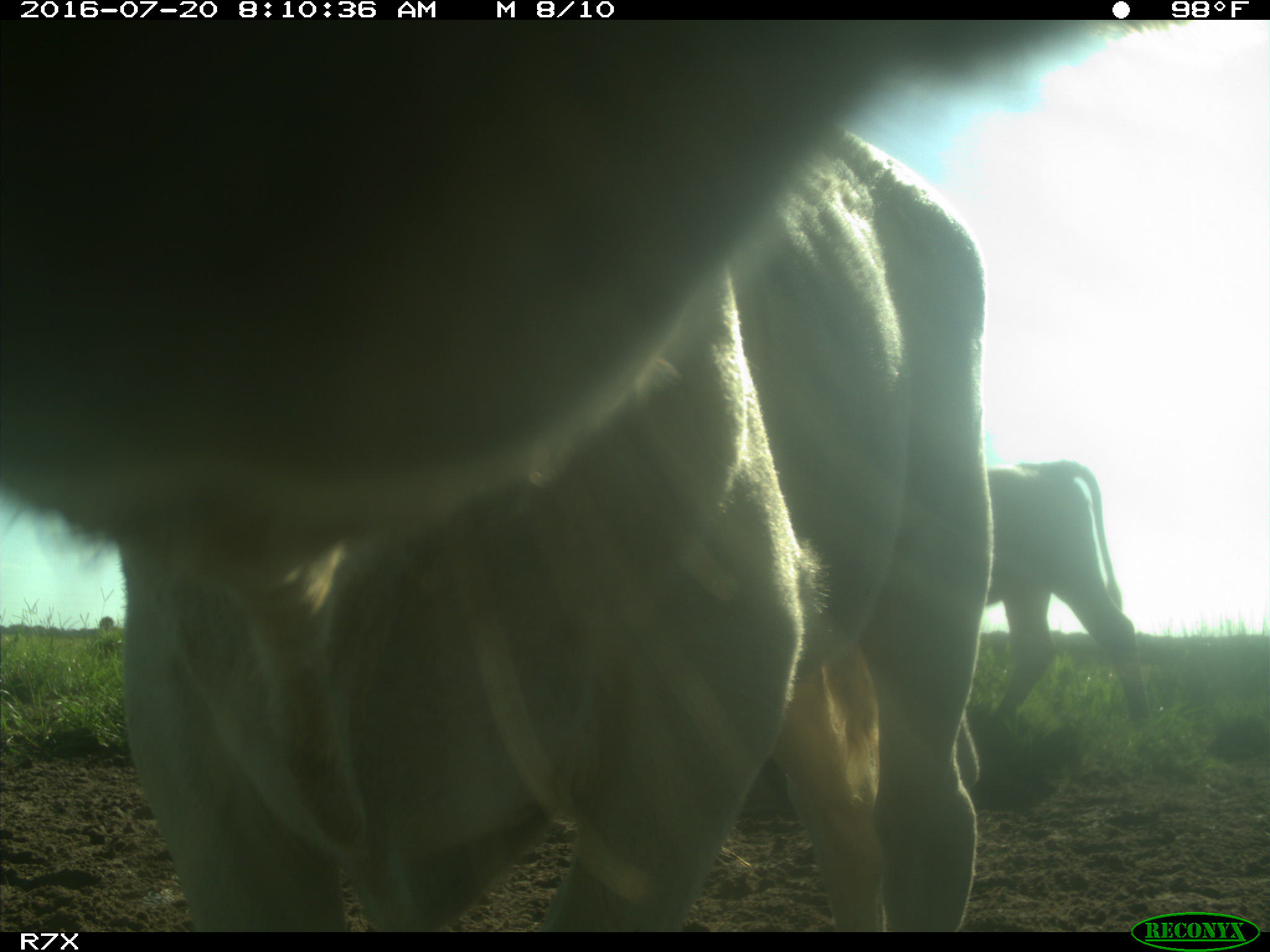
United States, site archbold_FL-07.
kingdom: Animalia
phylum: Chordata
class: Mammalia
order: Artiodactyla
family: Bovidae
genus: Bos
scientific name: Bos taurus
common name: domestic cow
Bos taurus (domestic cow).